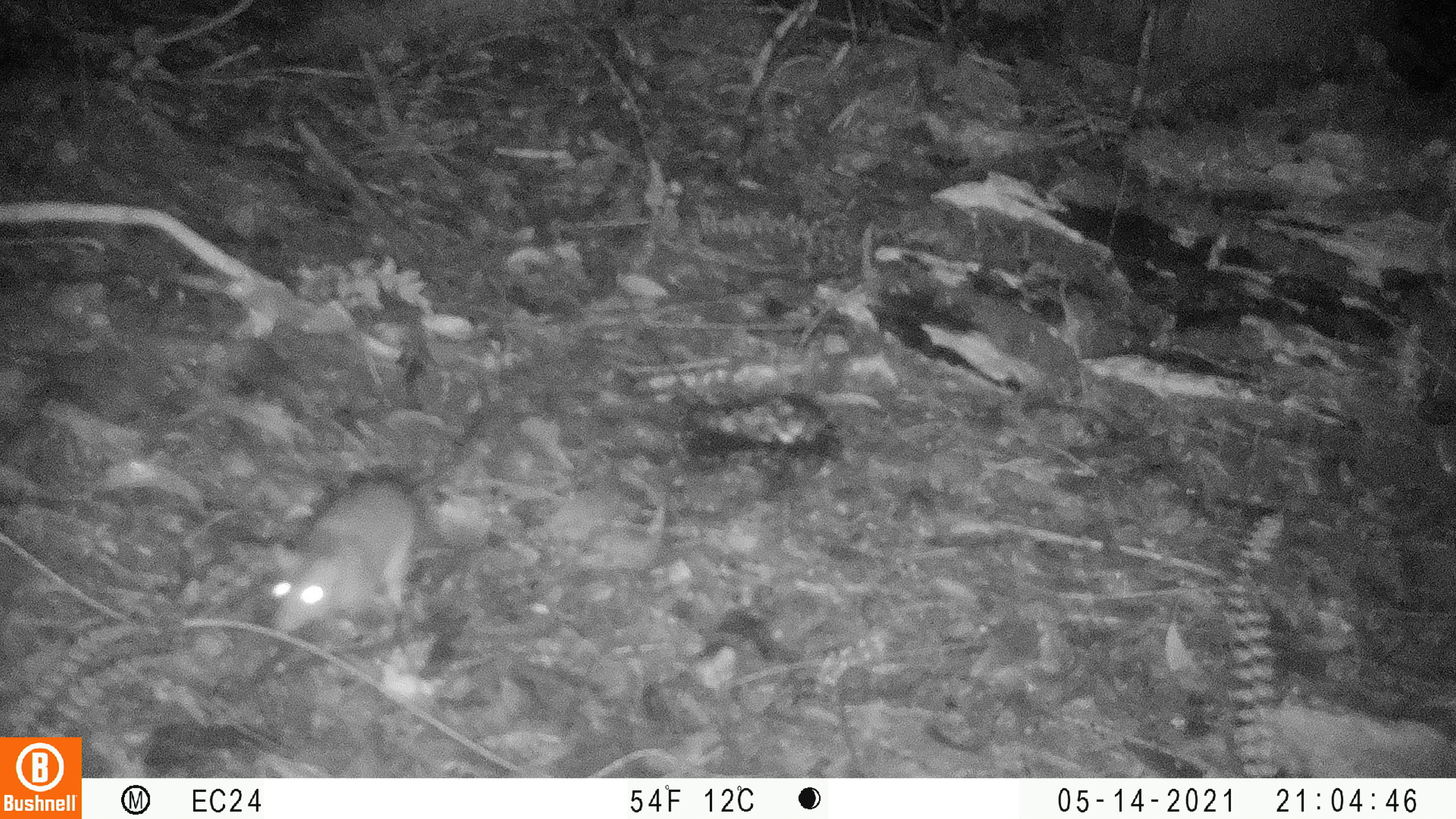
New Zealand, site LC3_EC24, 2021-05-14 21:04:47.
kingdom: Animalia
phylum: Chordata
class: Mammalia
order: Rodentia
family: Muridae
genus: Rattus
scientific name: Rattus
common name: rat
Rat (Rattus).